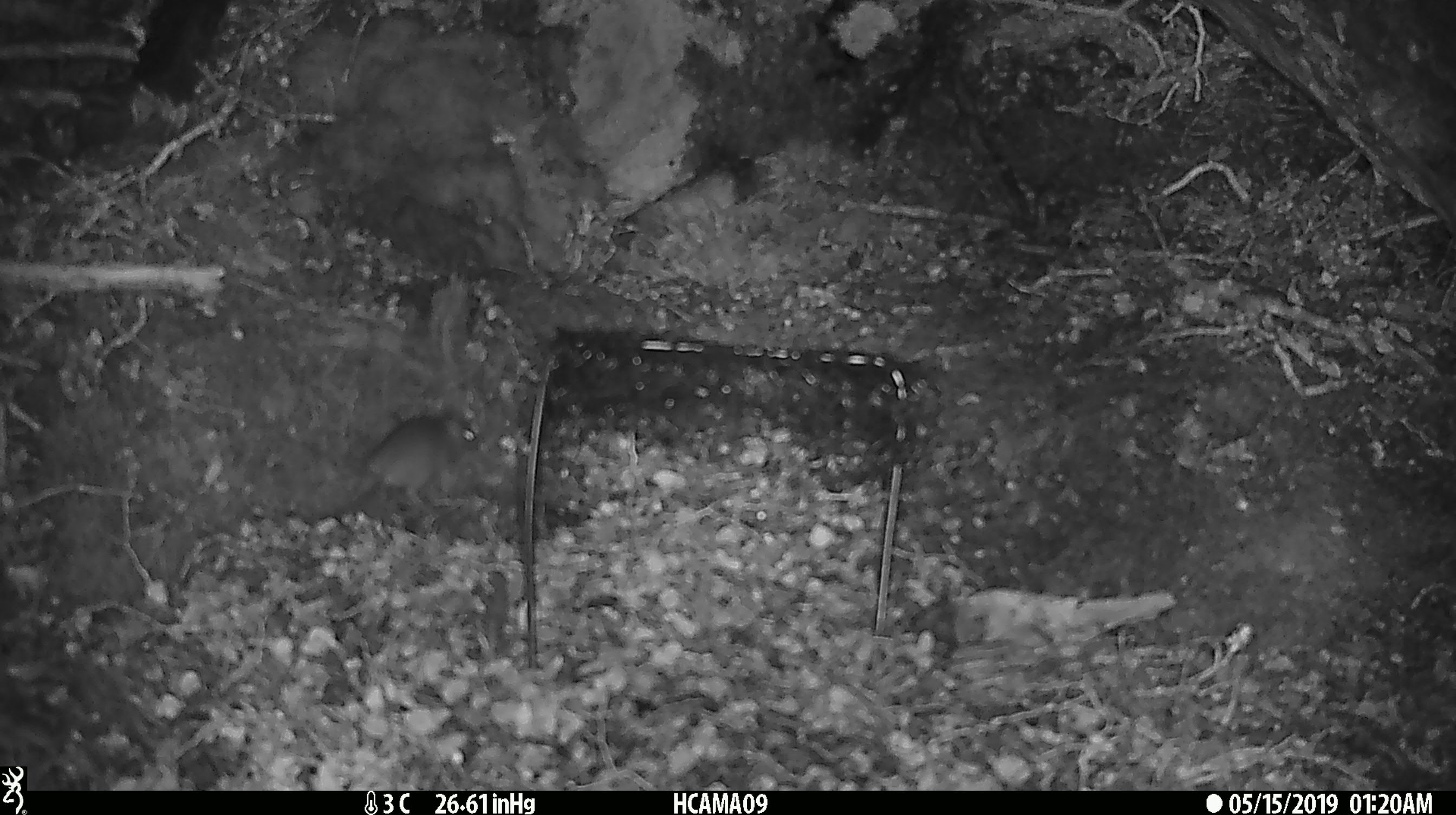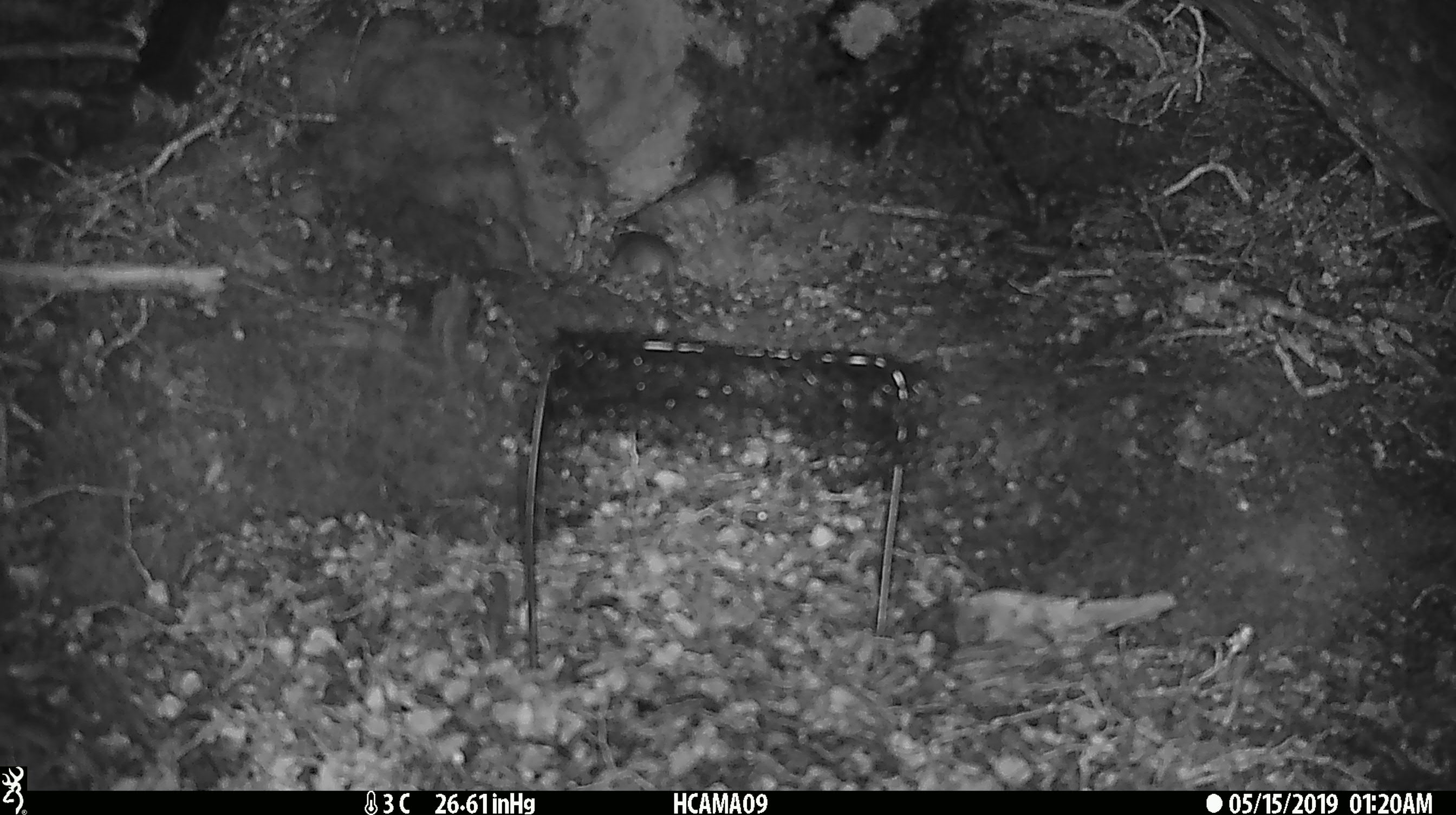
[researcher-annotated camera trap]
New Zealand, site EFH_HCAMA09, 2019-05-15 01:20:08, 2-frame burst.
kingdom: Animalia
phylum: Chordata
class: Mammalia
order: Rodentia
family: Muridae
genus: Rattus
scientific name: Rattus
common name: rat